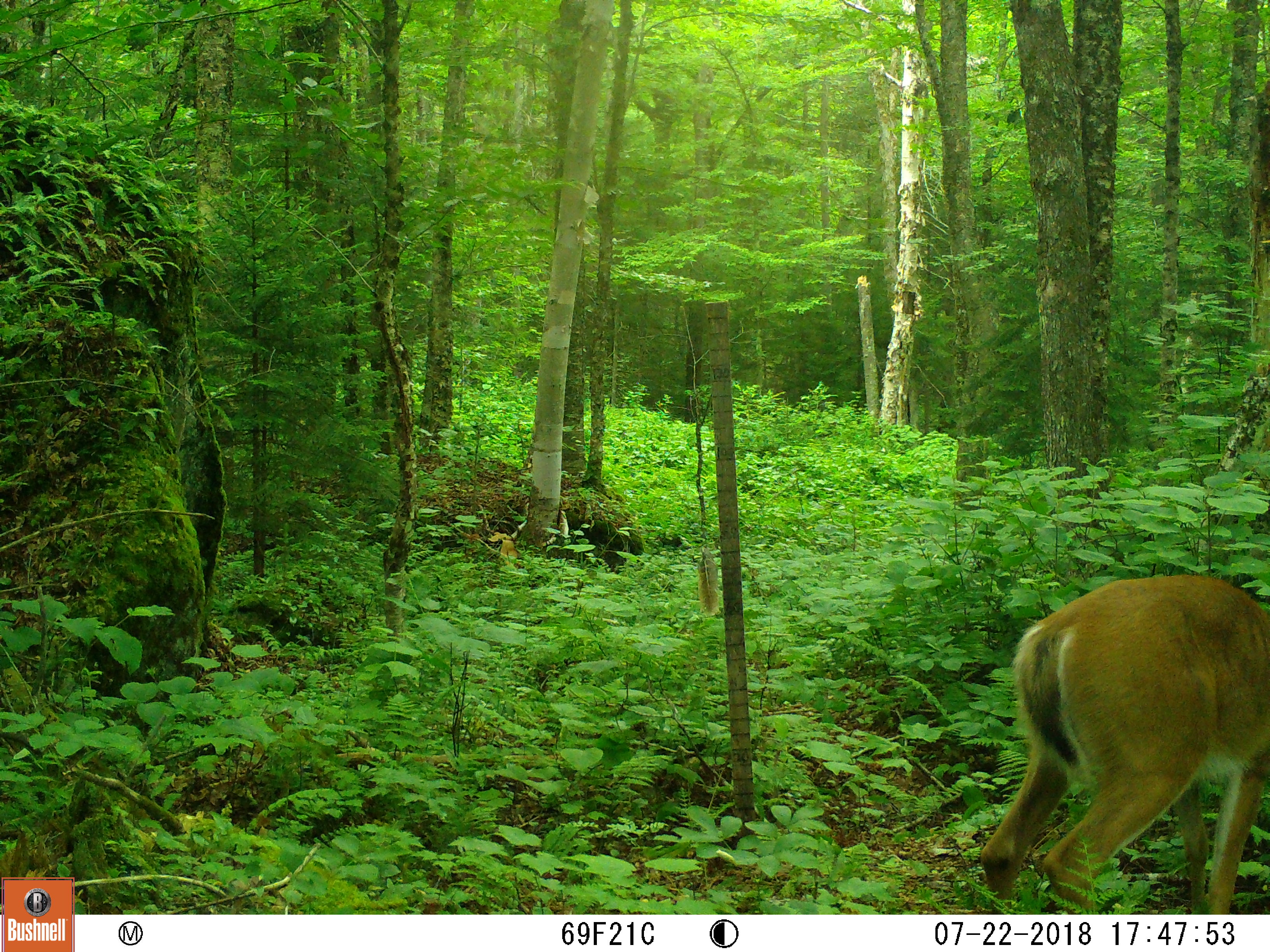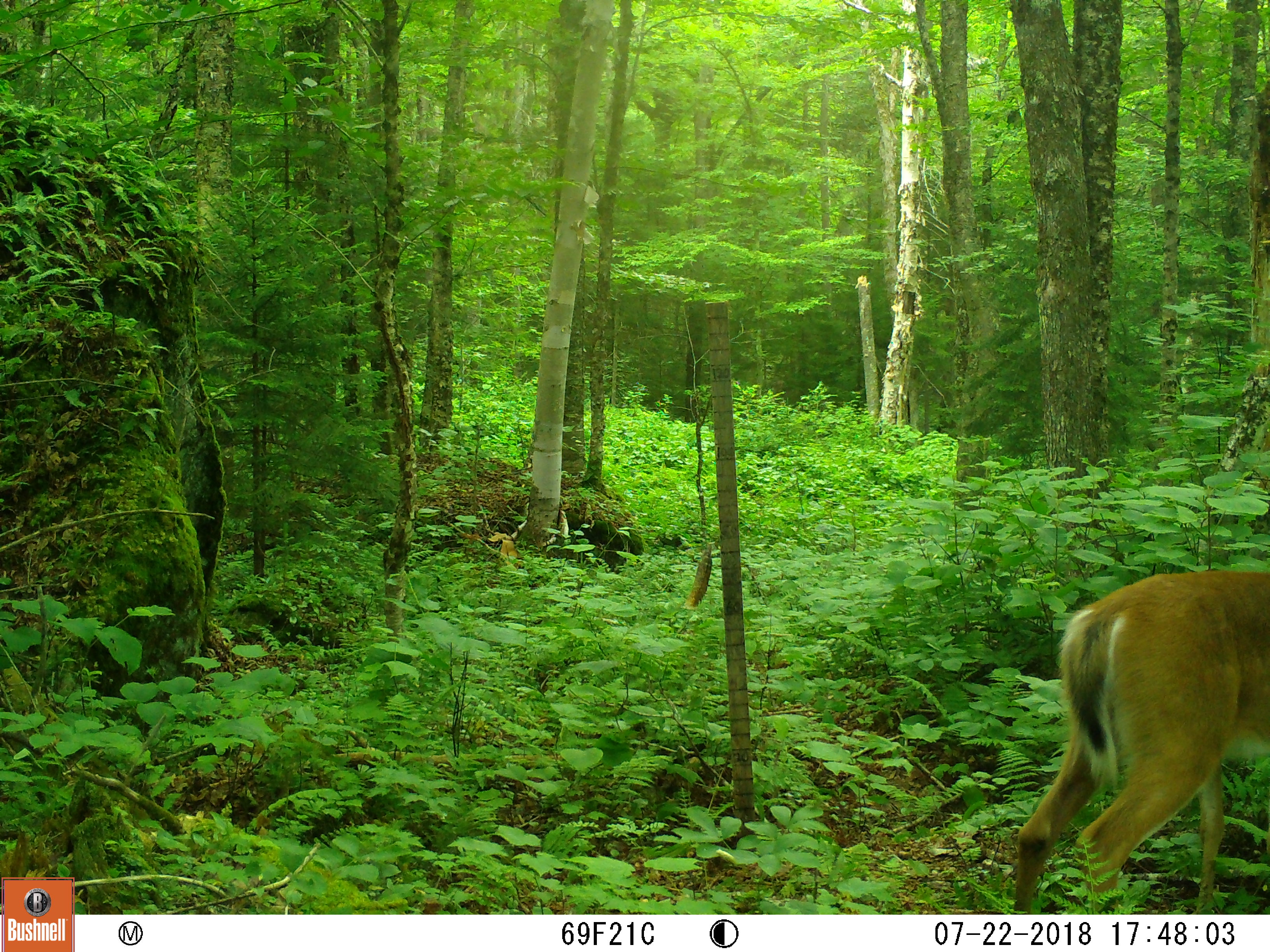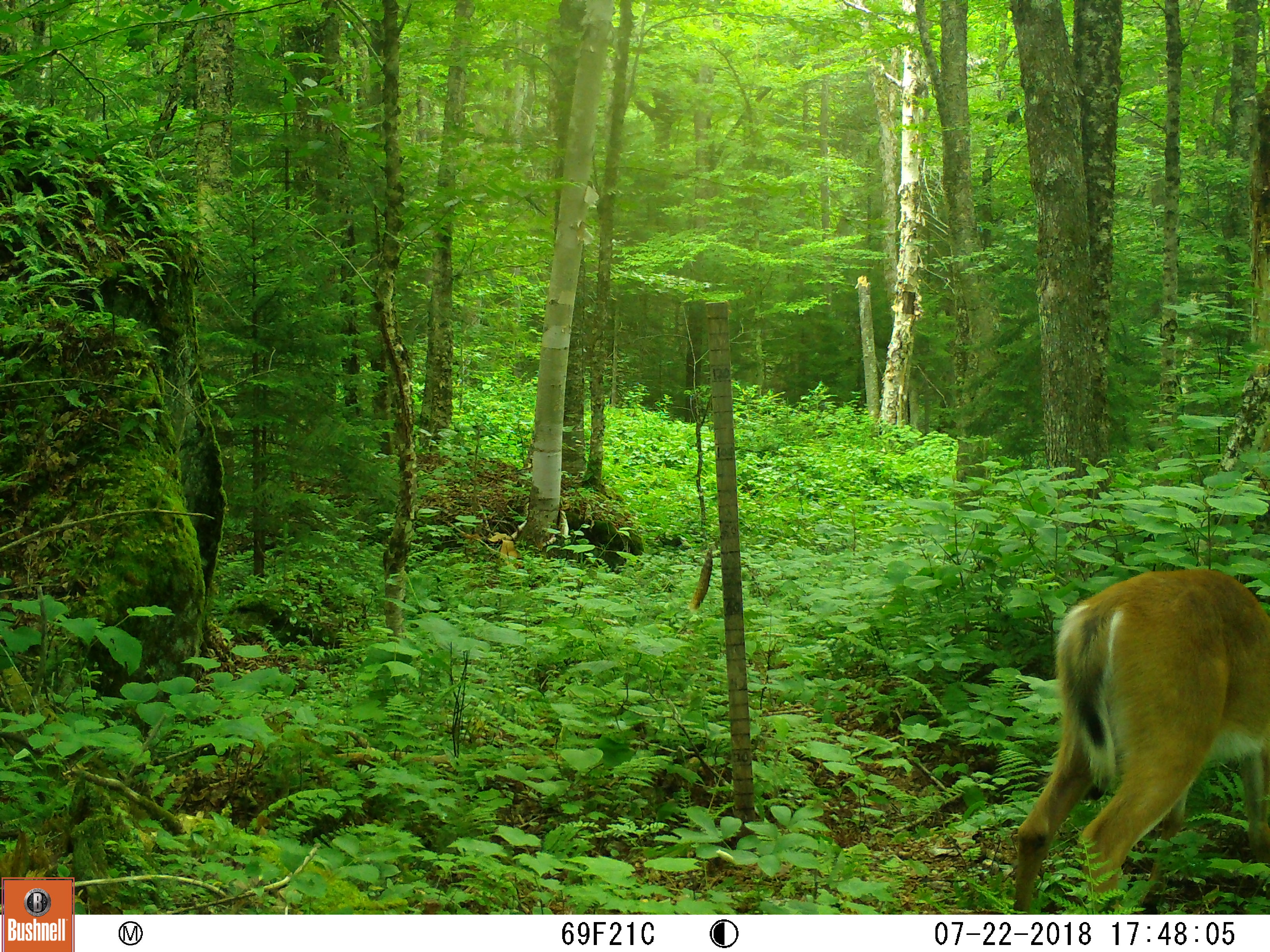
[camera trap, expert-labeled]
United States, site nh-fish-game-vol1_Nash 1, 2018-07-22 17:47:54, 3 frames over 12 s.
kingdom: Animalia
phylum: Chordata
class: Mammalia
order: Artiodactyla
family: Cervidae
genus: Odocoileus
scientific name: Odocoileus virginianus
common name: white-tailed deer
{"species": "white-tailed deer (Odocoileus virginianus)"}